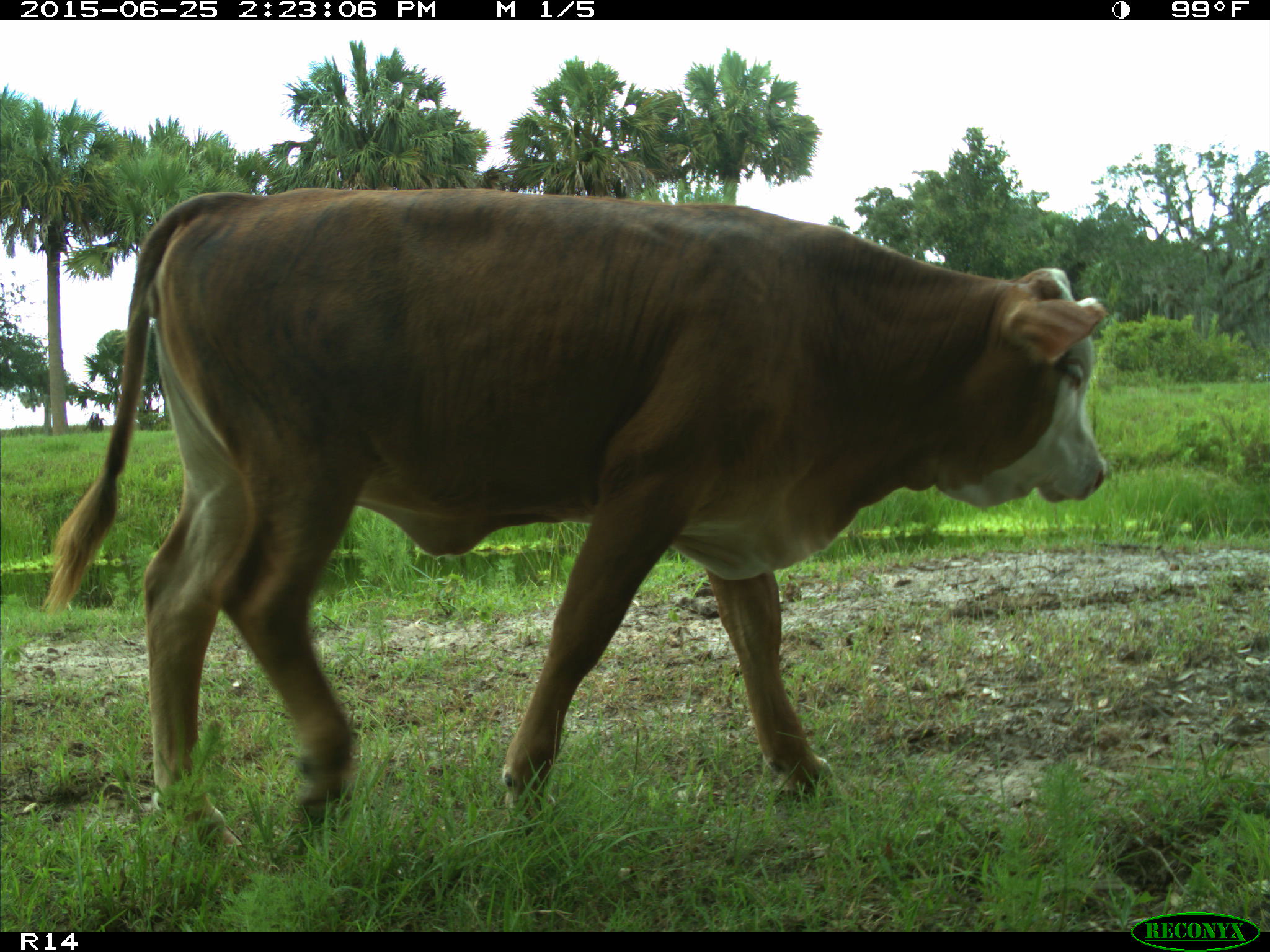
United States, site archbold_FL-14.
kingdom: Animalia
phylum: Chordata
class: Mammalia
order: Artiodactyla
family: Bovidae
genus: Bos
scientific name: Bos taurus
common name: domestic cow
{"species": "Bos taurus (domestic cow)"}